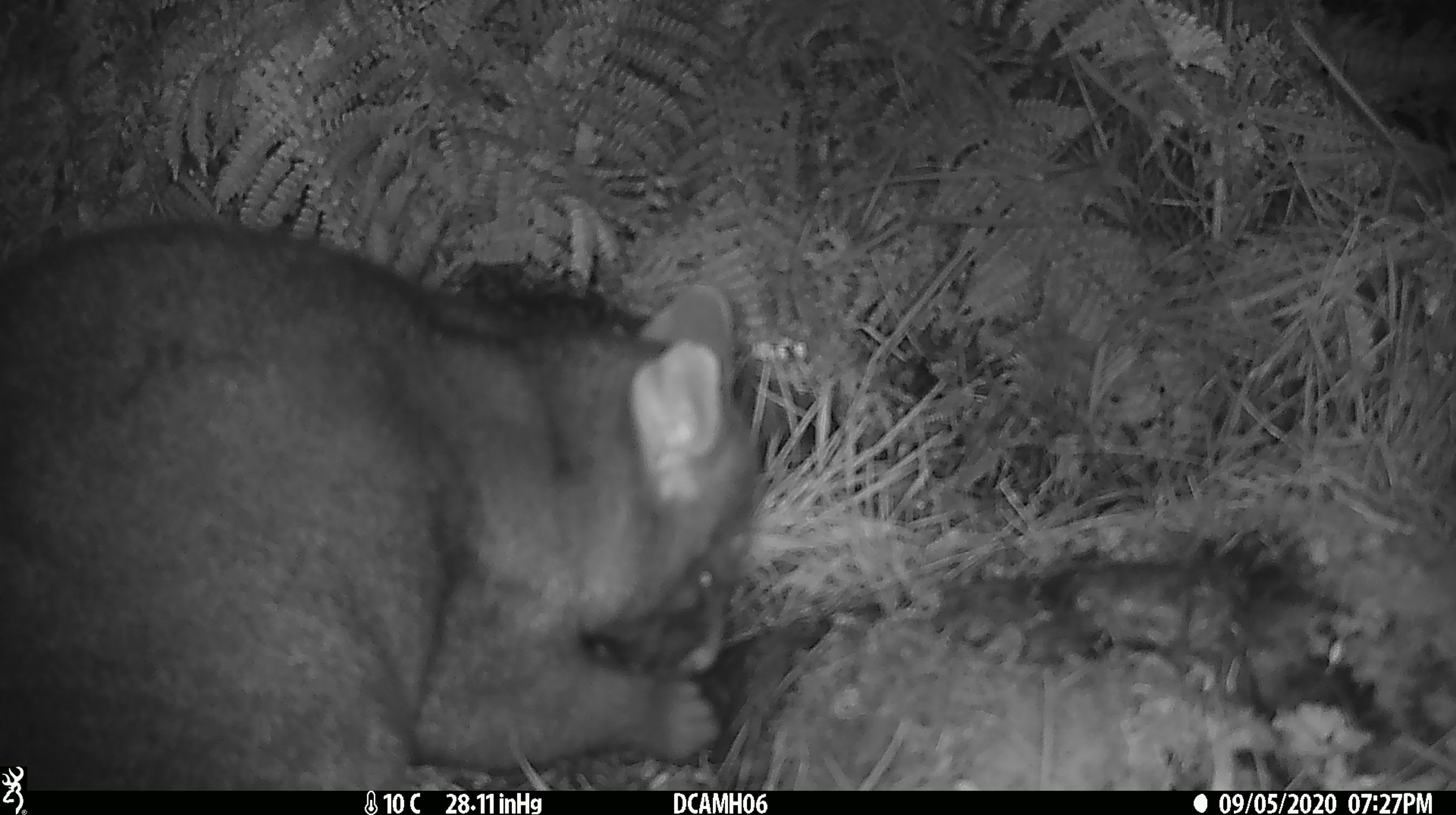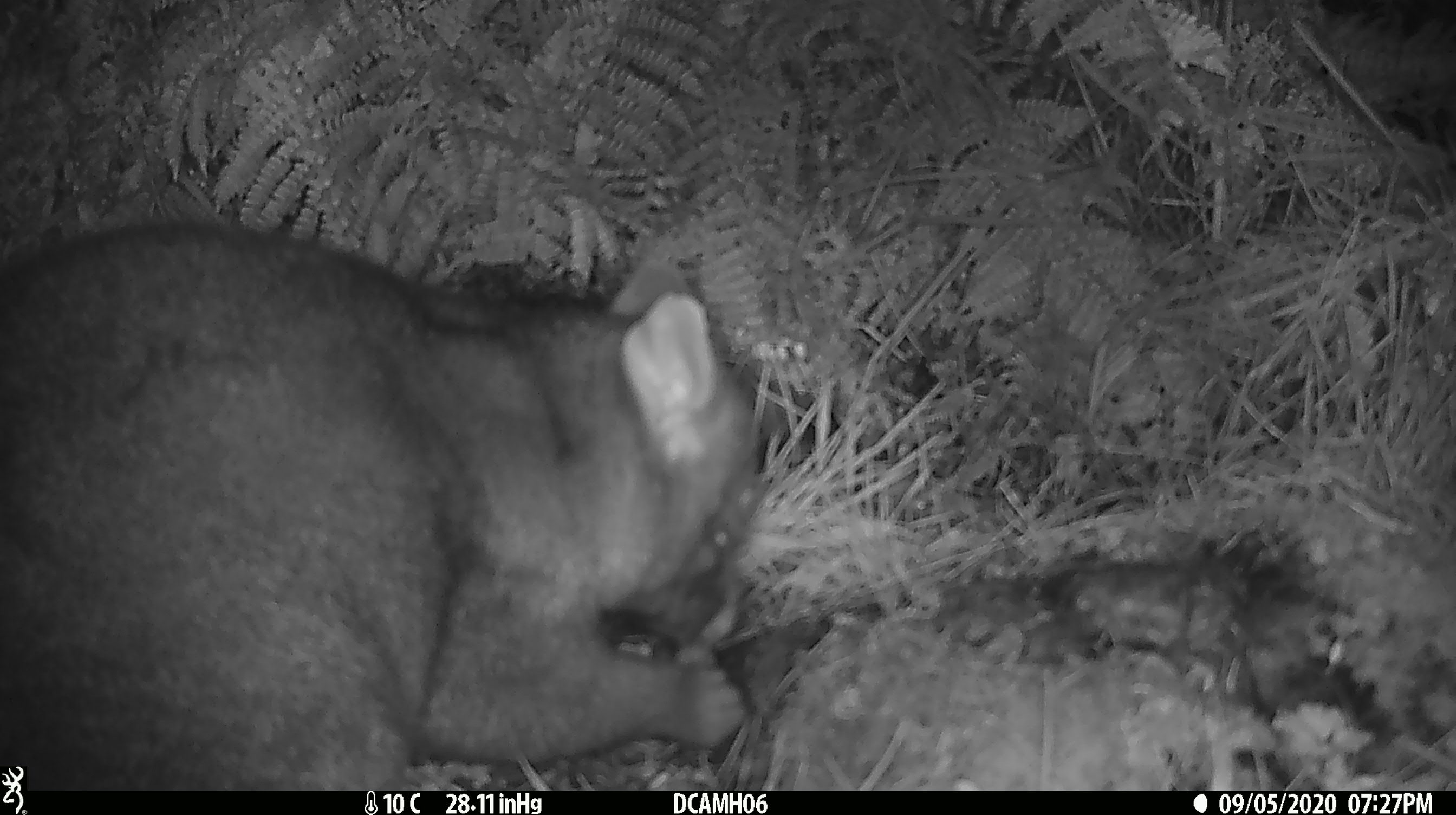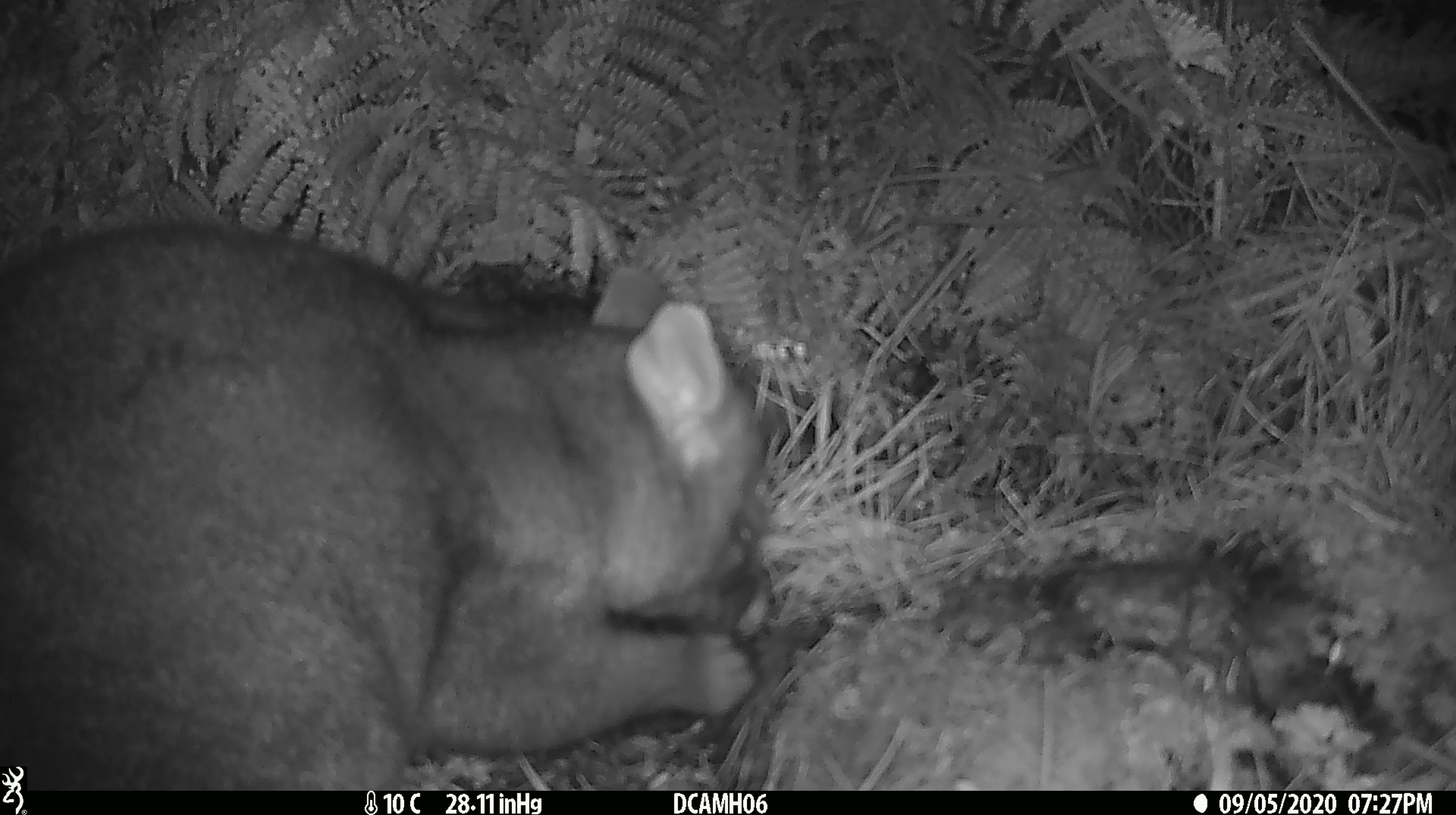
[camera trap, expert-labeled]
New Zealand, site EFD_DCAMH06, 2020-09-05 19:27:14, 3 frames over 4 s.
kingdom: Animalia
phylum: Chordata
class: Mammalia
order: Diprotodontia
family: Phalangeridae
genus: Trichosurus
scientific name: Trichosurus vulpecula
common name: common brushtail possum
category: possum